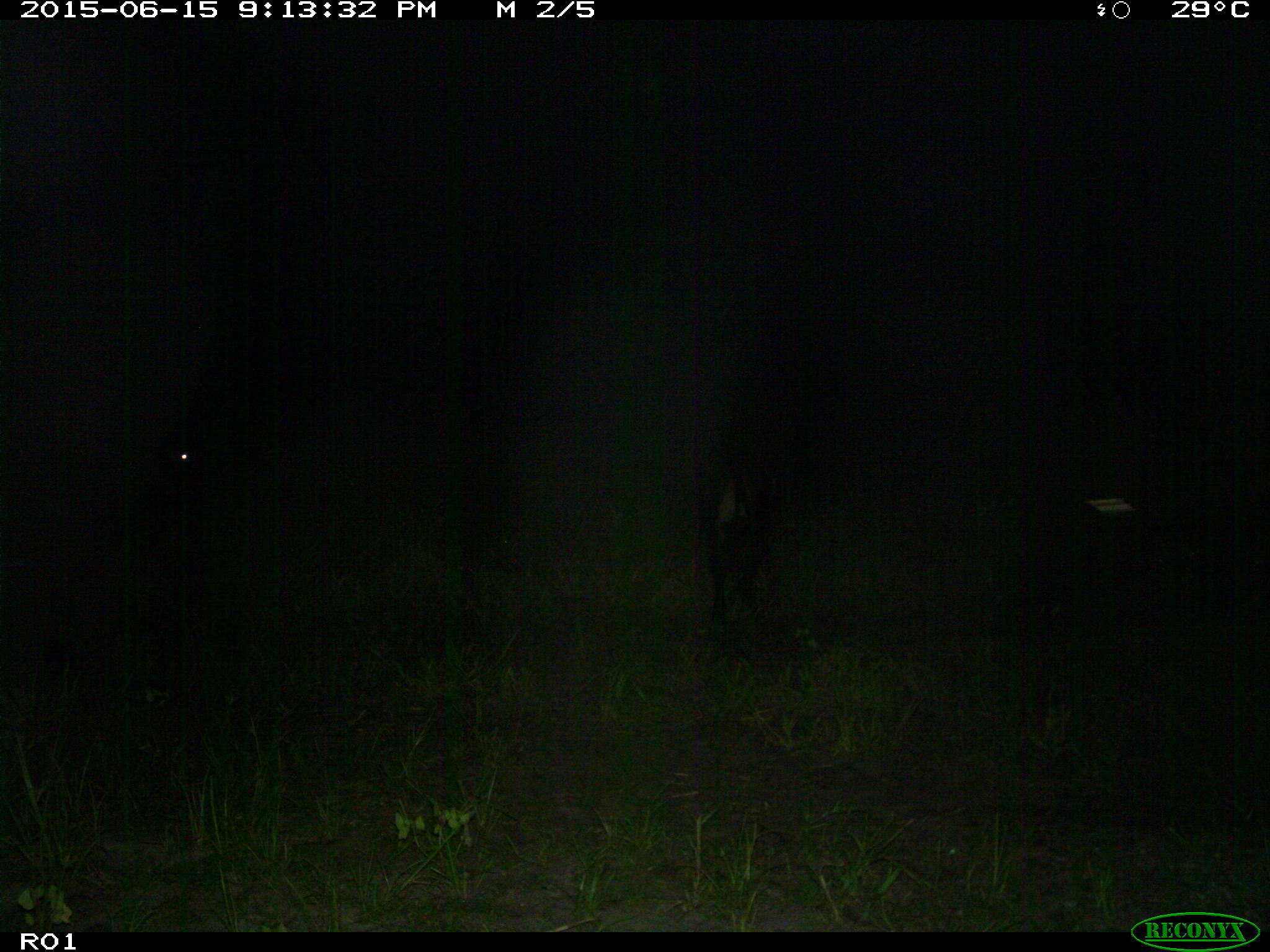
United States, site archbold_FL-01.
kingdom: Animalia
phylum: Chordata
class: Mammalia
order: Artiodactyla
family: Bovidae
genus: Bos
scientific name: Bos taurus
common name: domestic cow